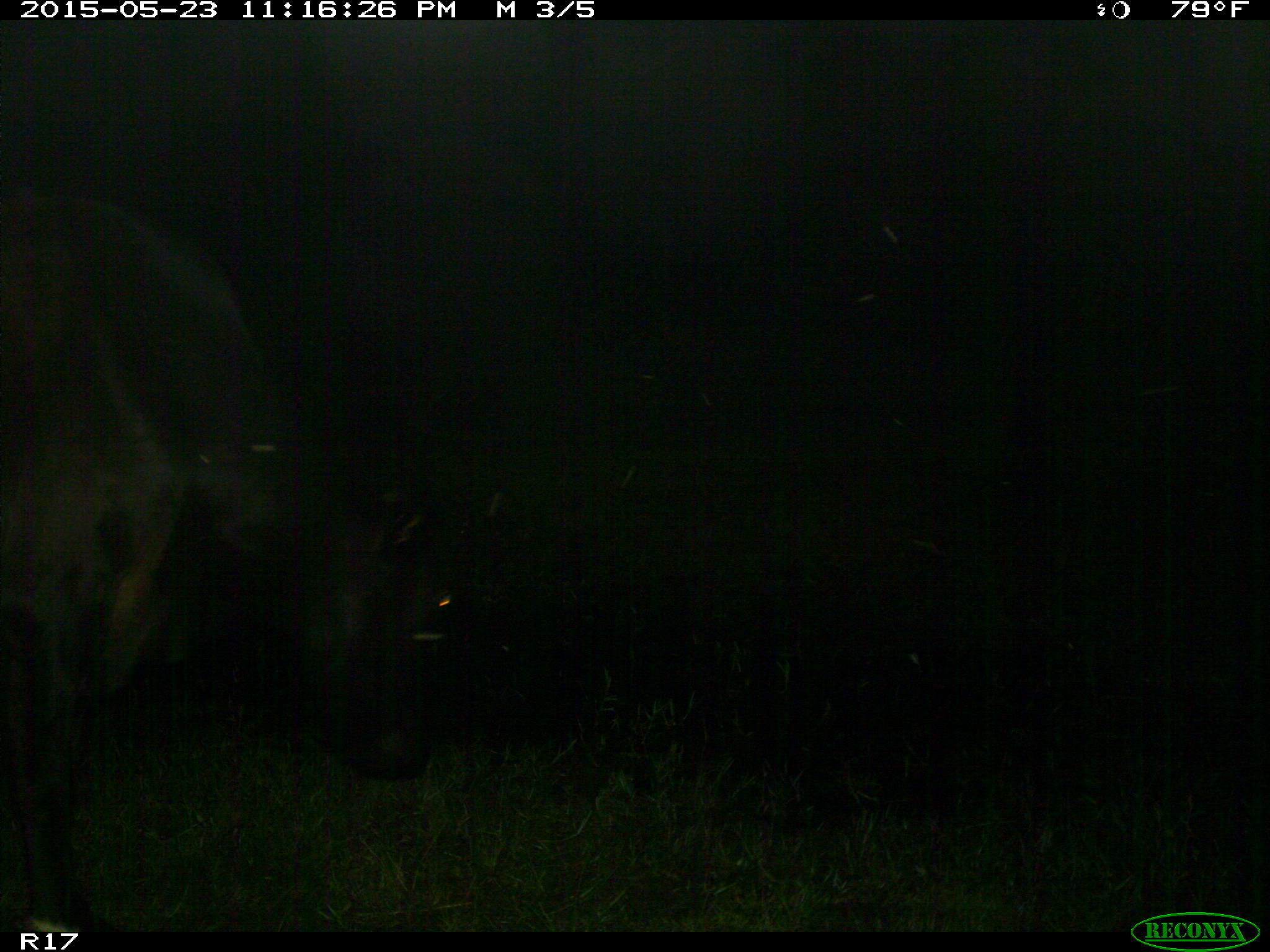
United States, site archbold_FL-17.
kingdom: Animalia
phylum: Chordata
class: Mammalia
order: Artiodactyla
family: Bovidae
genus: Bos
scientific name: Bos taurus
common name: domestic cow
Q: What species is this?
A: Bos taurus (domestic cow).